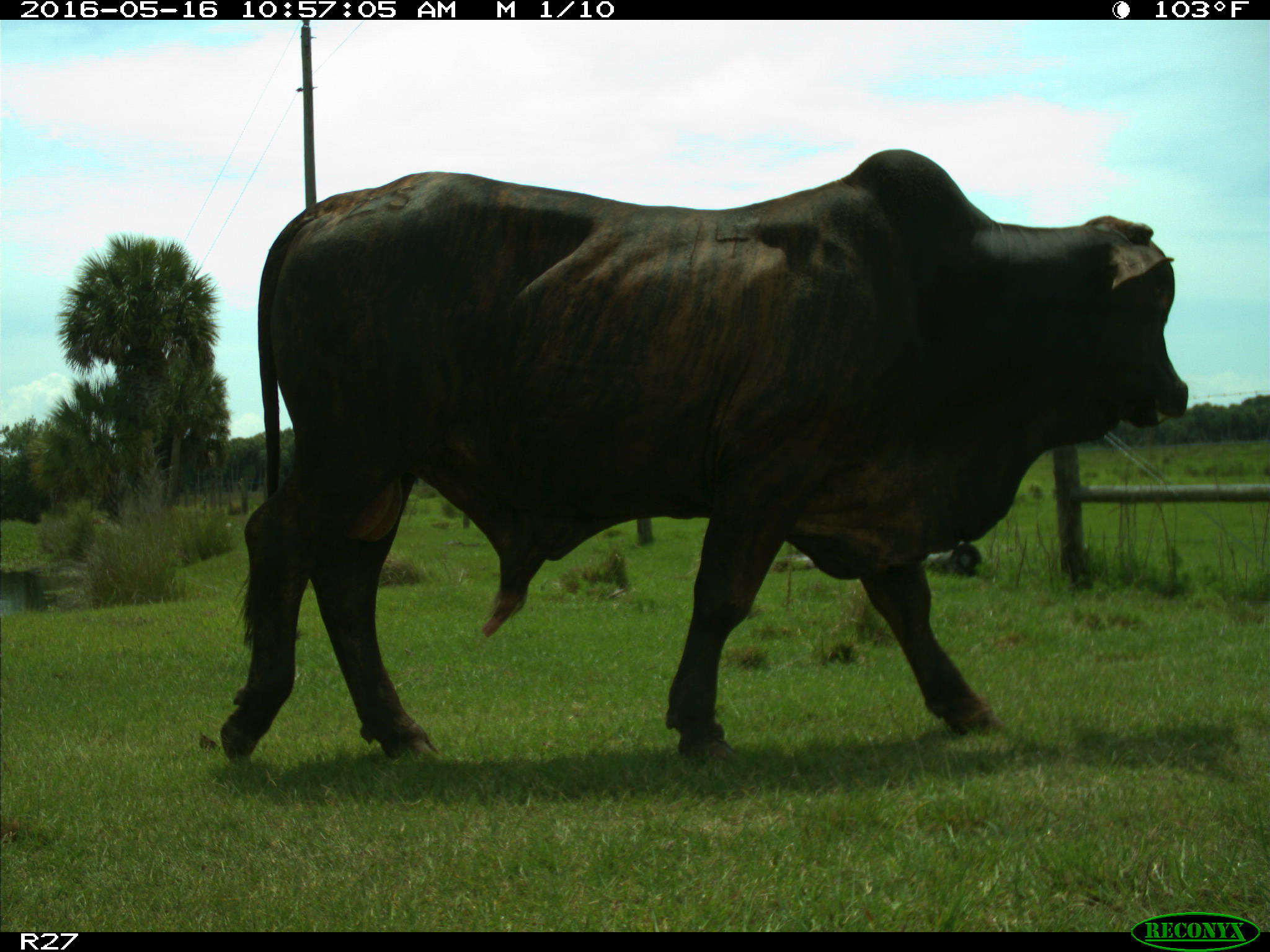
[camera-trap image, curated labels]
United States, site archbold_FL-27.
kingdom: Animalia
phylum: Chordata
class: Mammalia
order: Artiodactyla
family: Bovidae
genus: Bos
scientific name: Bos taurus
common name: domestic cow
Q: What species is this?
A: Bos taurus (domestic cow).